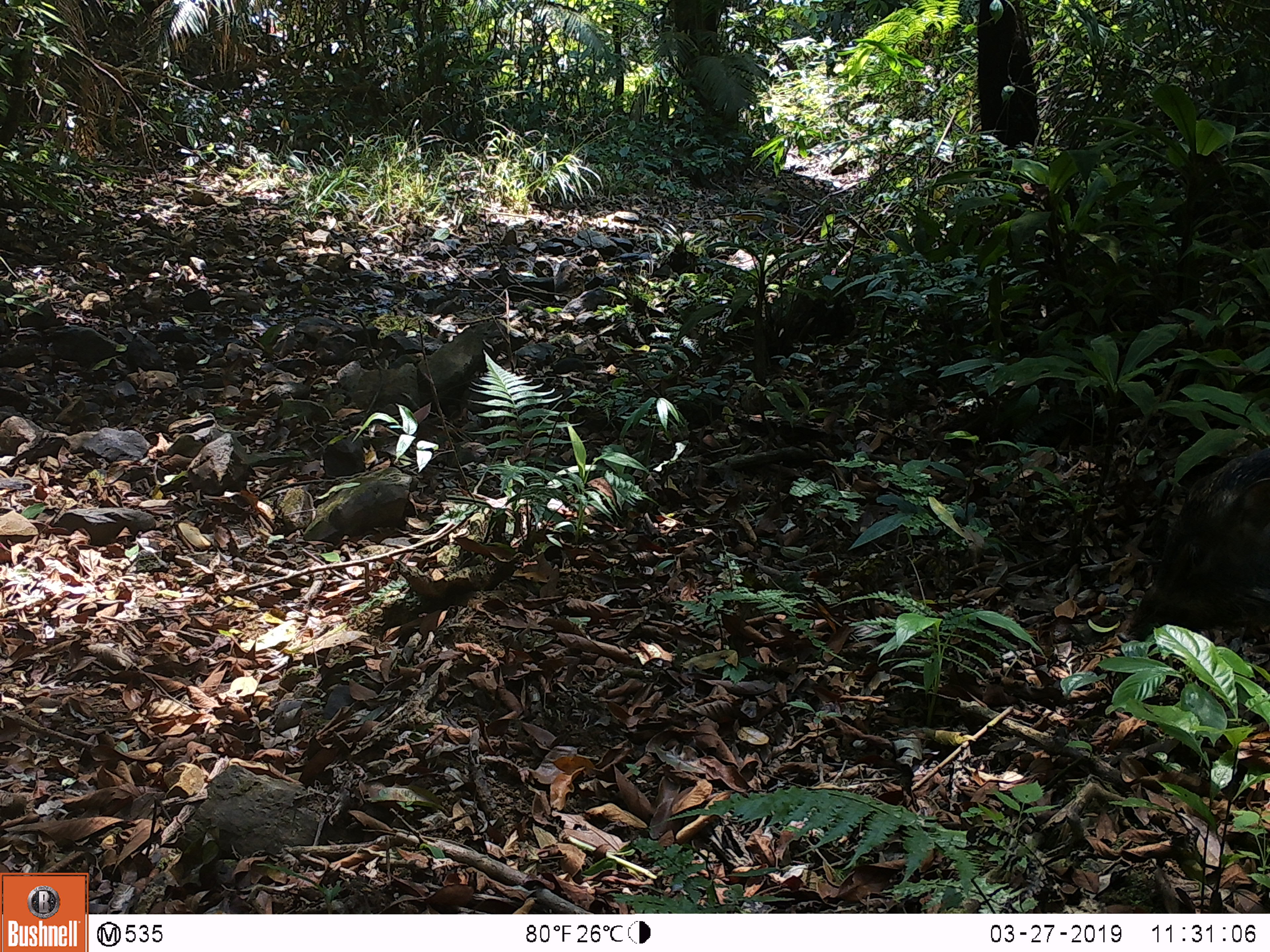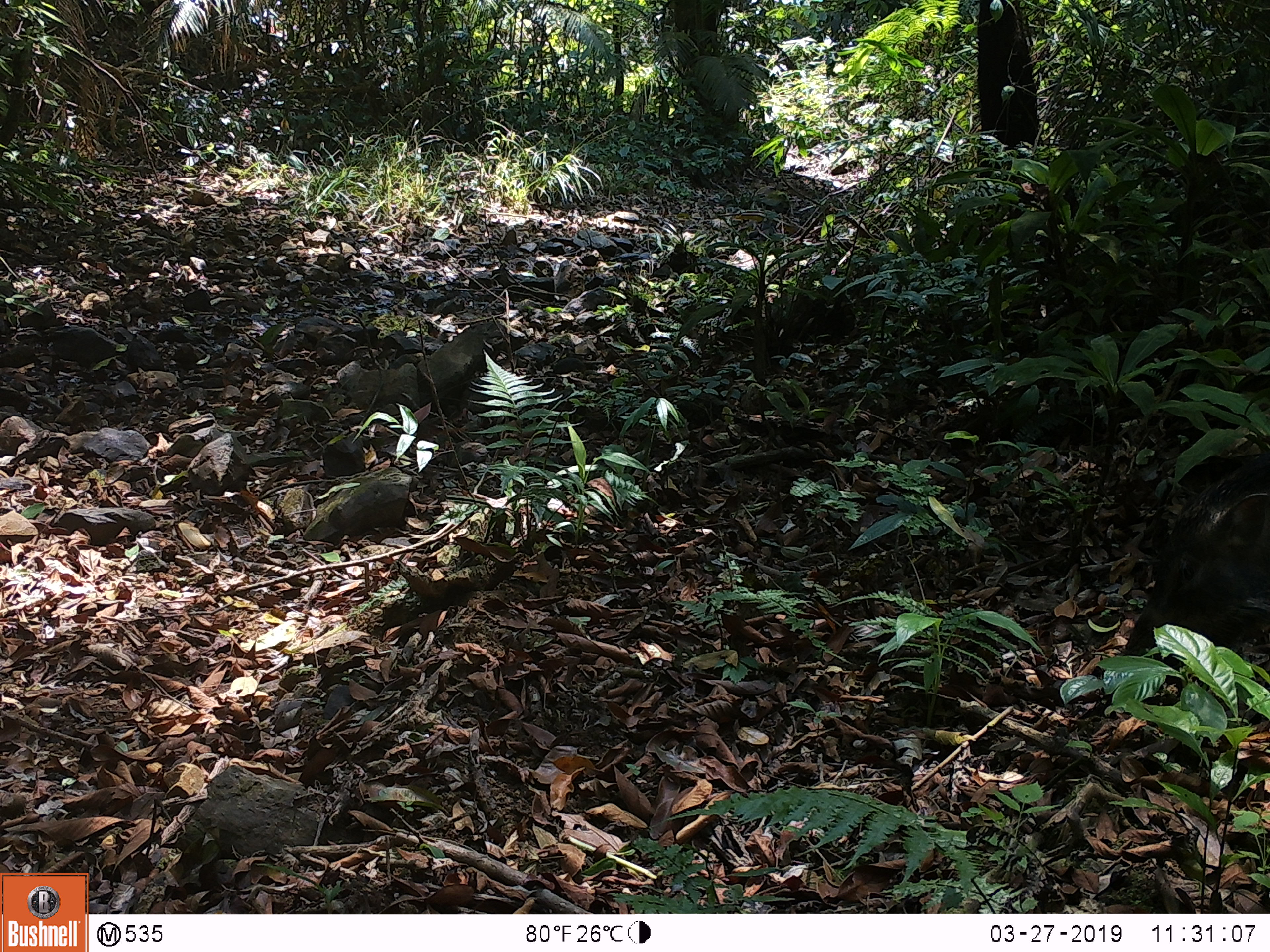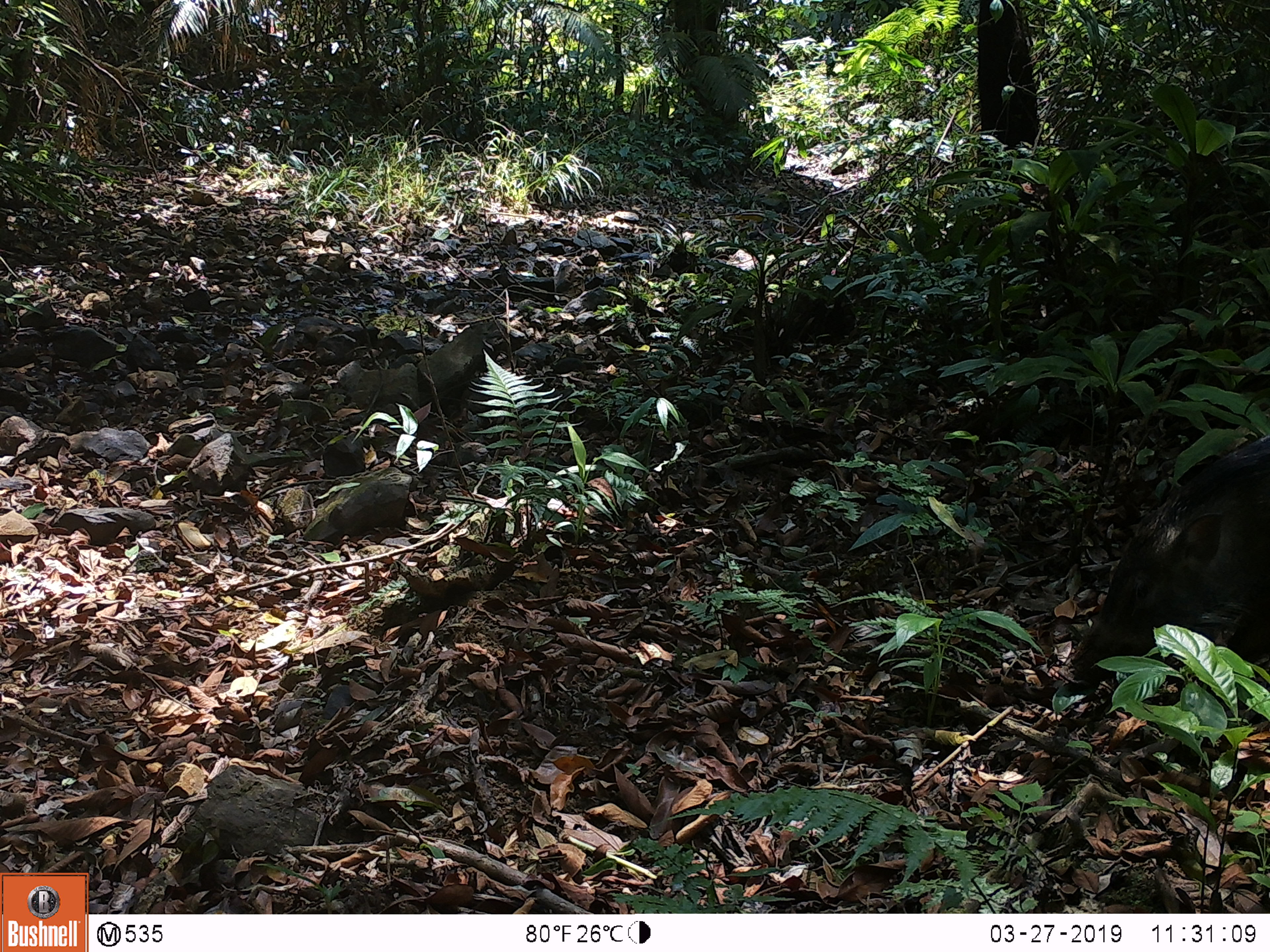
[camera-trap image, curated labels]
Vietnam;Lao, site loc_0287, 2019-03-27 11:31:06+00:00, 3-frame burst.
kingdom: Animalia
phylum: Chordata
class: Mammalia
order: Artiodactyla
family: Suidae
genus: Sus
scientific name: Sus scrofa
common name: eurasian wild pig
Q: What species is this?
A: Eurasian wild pig (Sus scrofa).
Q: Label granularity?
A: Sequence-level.